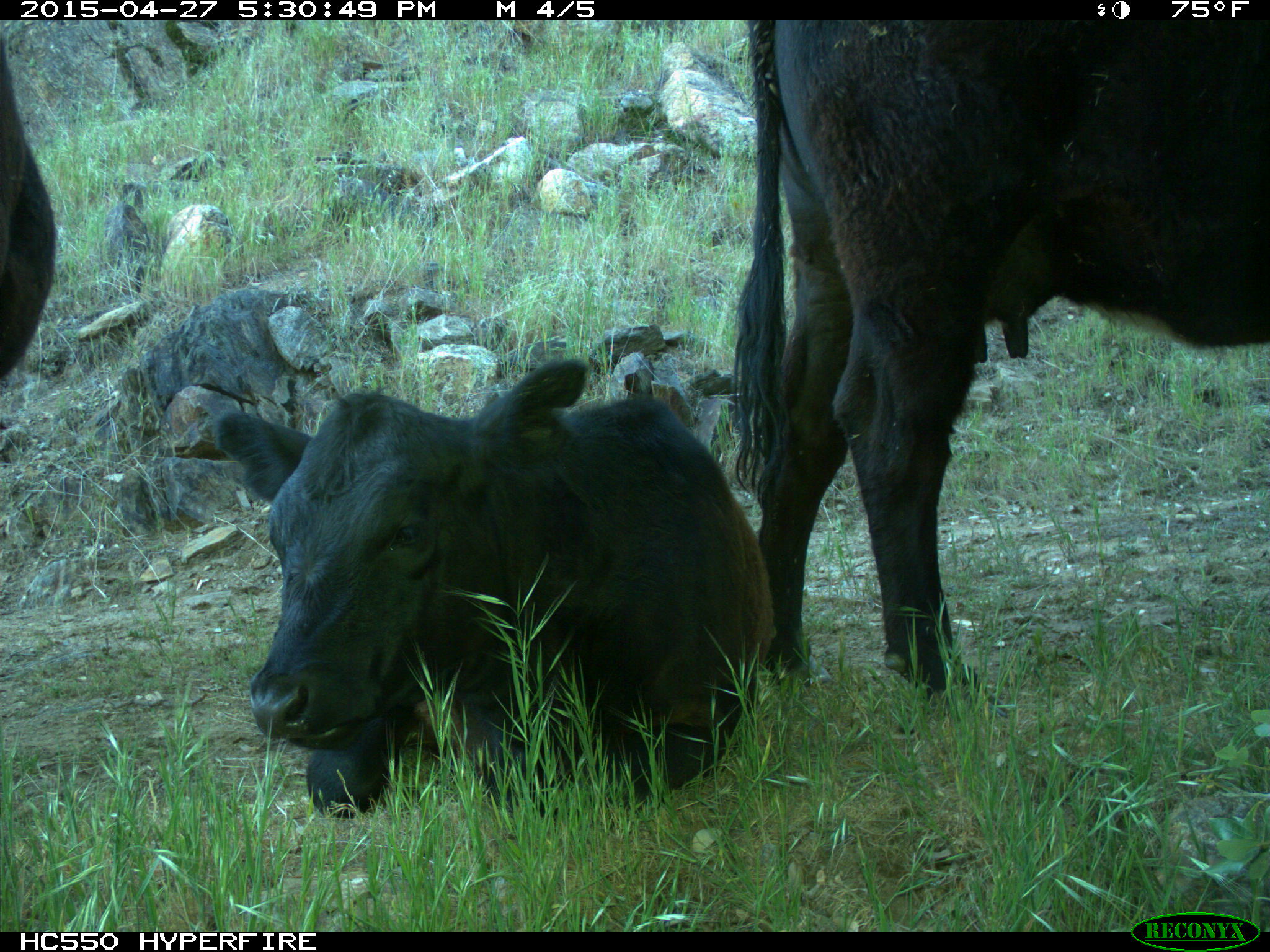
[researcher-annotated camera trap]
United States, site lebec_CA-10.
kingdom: Animalia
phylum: Chordata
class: Mammalia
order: Artiodactyla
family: Bovidae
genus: Bos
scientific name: Bos taurus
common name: domestic cow